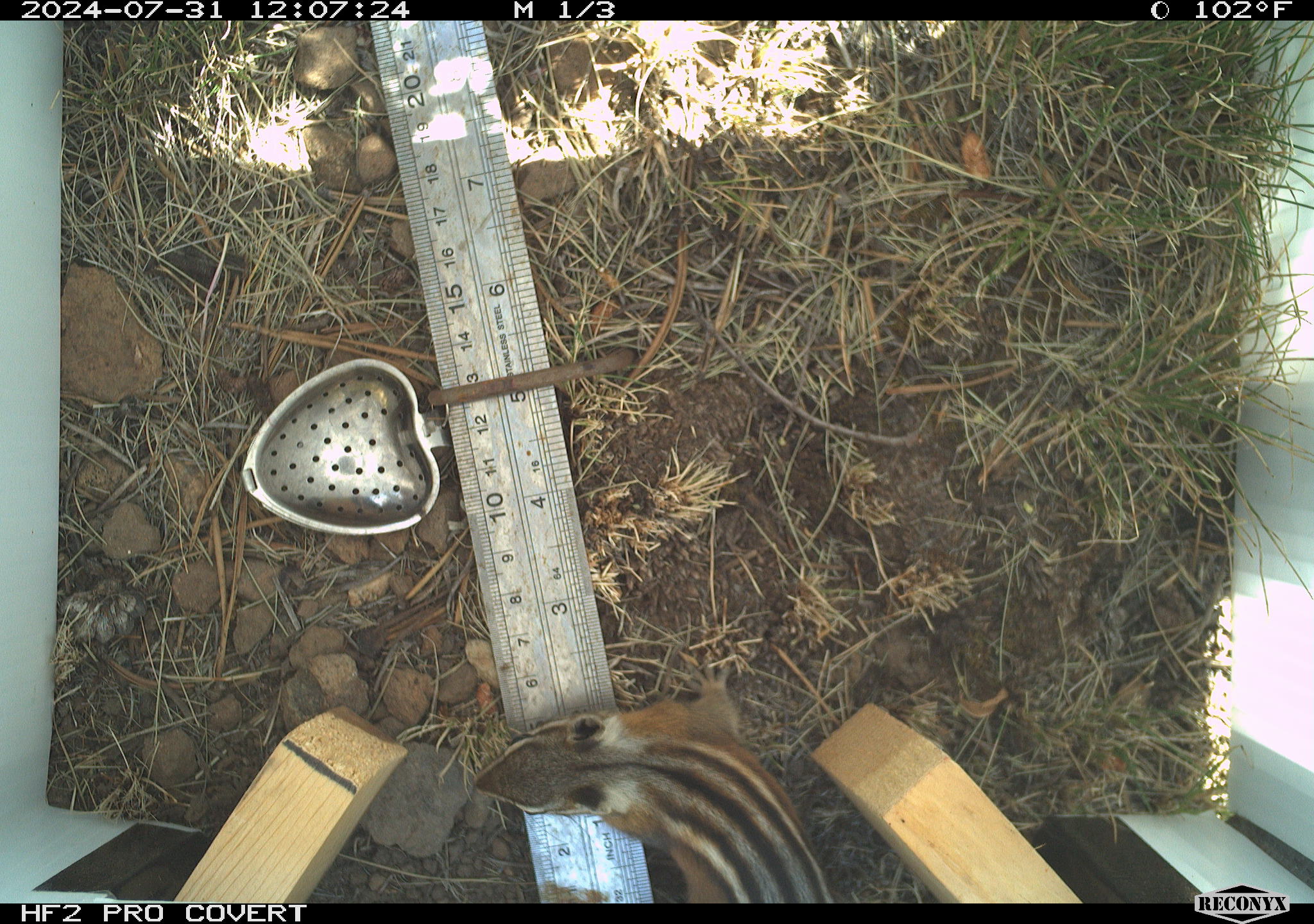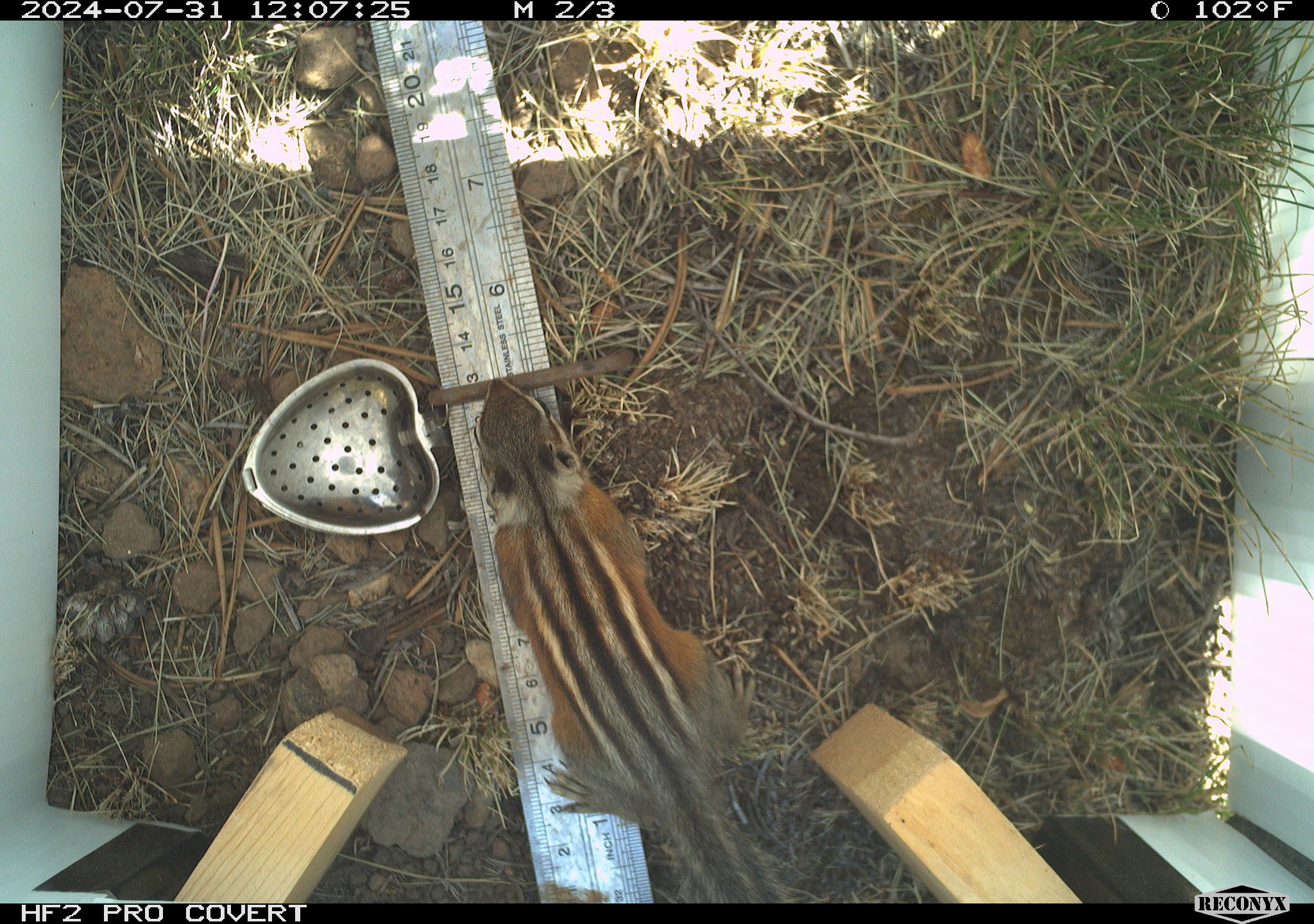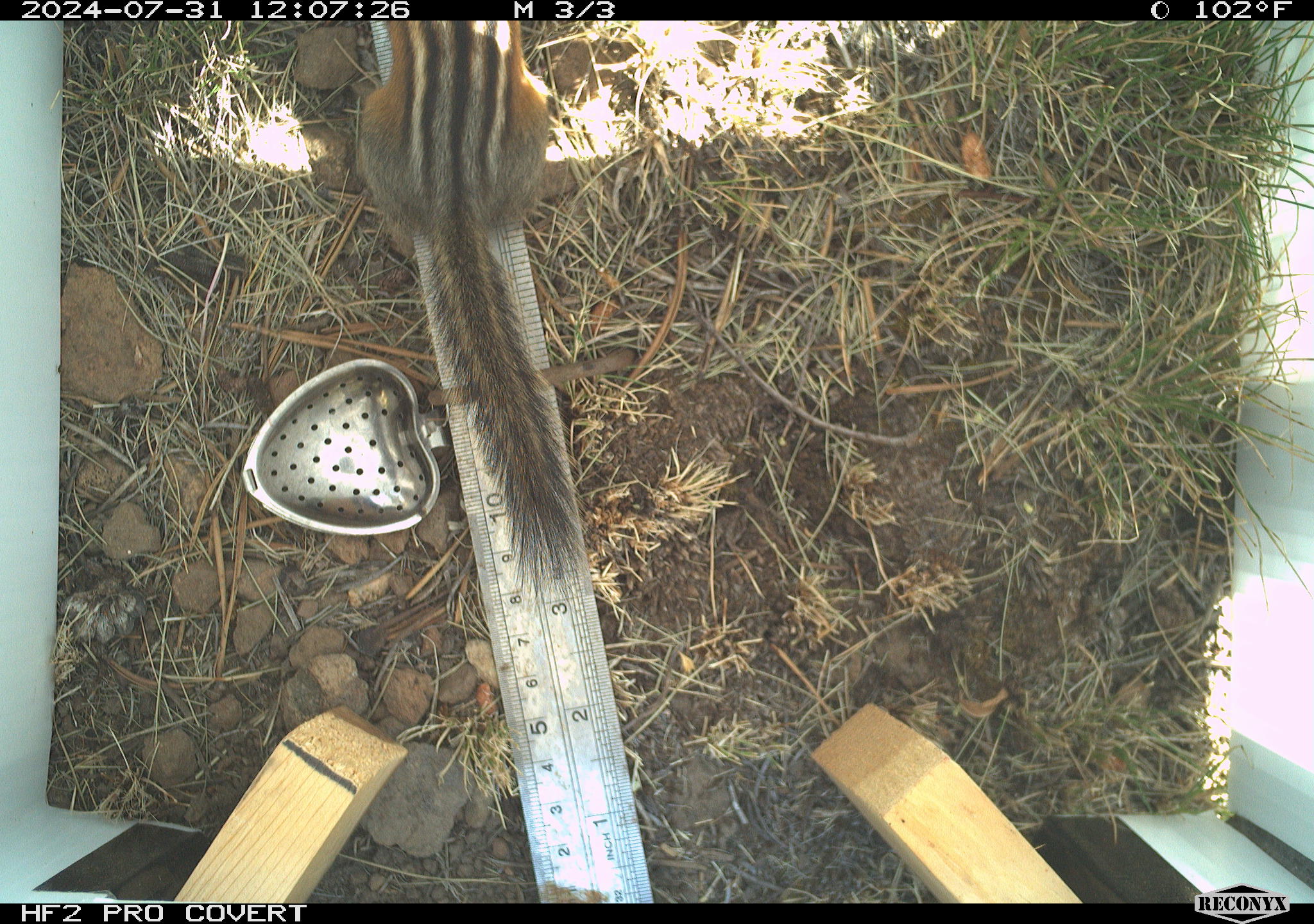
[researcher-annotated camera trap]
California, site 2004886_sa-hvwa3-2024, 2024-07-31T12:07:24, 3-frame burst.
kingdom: Animalia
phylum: Chordata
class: Mammalia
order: Rodentia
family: Sciuridae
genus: Neotamias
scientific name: Neotamias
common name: western chipmunks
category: neotamias species